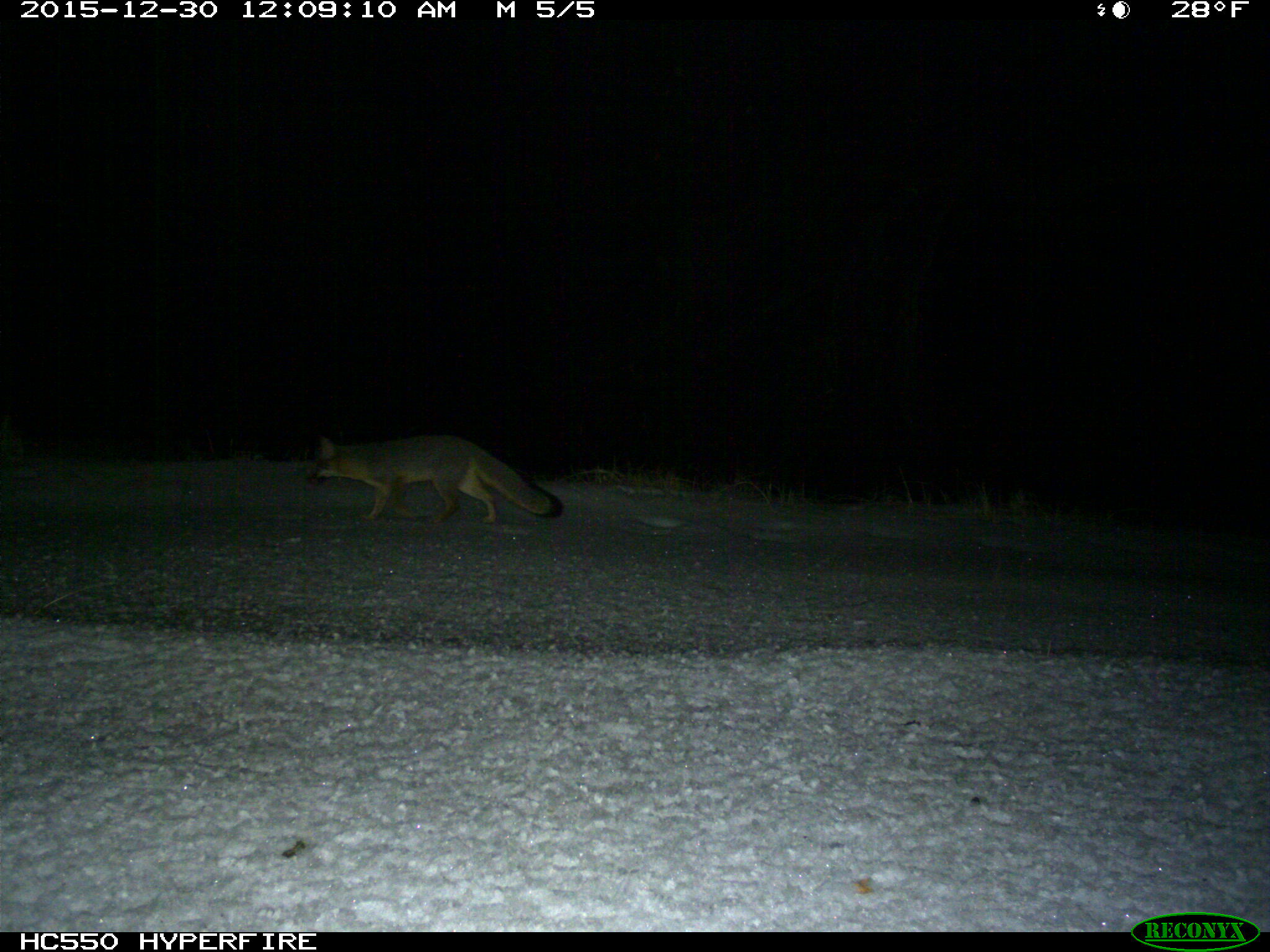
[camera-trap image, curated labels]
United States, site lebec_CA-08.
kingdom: Animalia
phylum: Chordata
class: Mammalia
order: Carnivora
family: Canidae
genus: Urocyon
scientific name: Urocyon cinereoargenteus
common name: gray fox